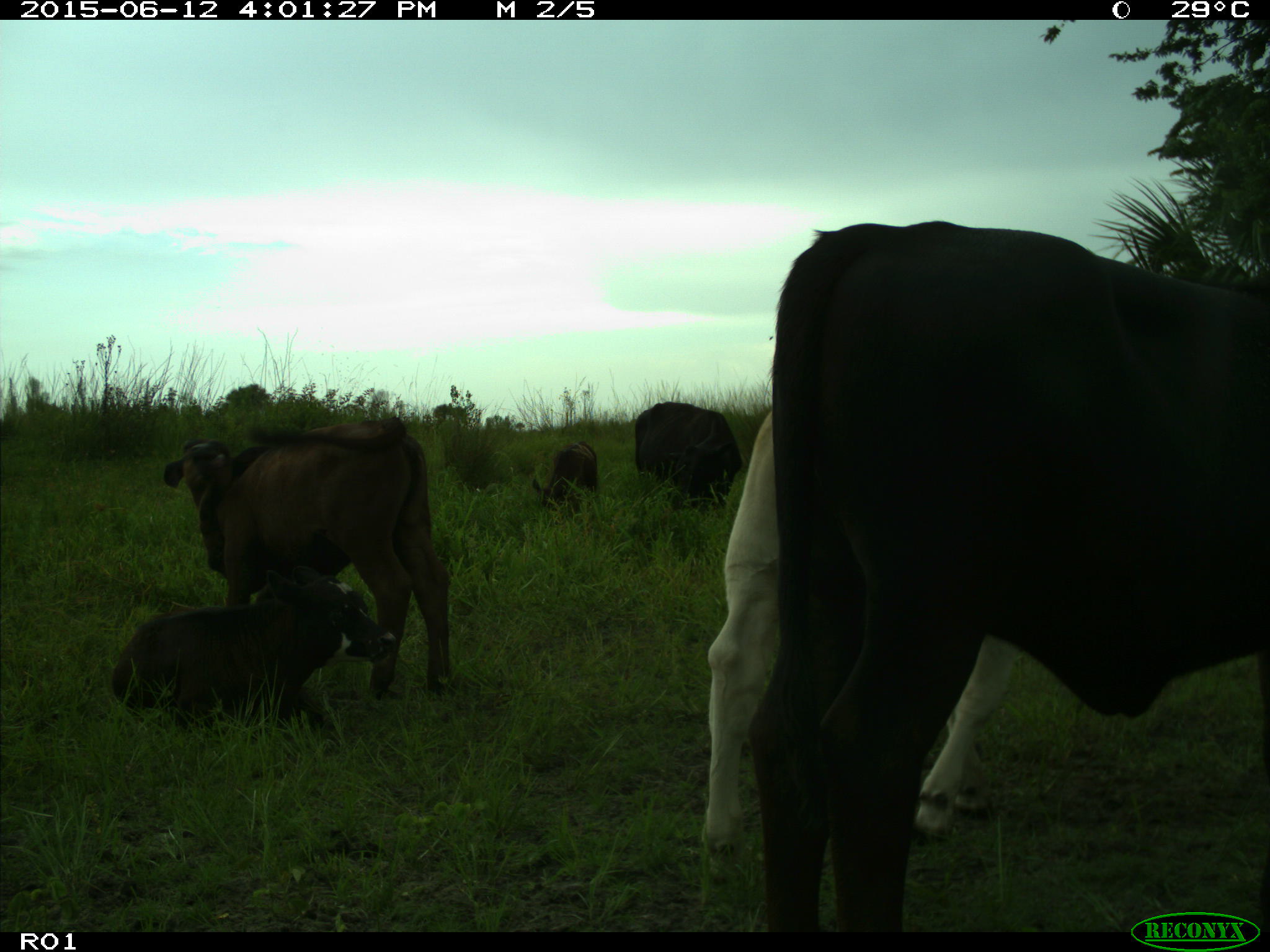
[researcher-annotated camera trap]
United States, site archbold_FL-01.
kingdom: Animalia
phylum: Chordata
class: Mammalia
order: Artiodactyla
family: Bovidae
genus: Bos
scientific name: Bos taurus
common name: domestic cow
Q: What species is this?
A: Bos taurus (domestic cow).